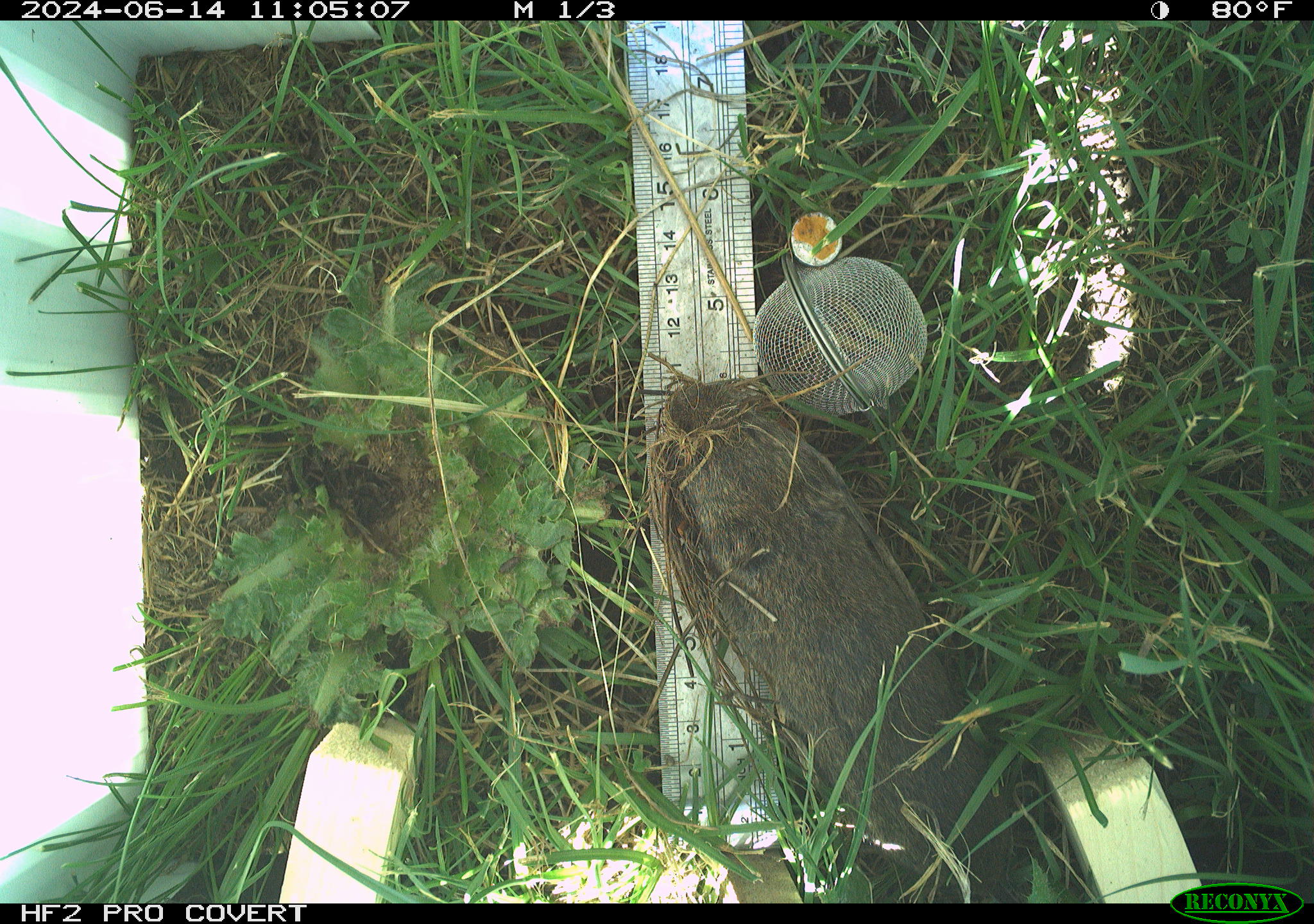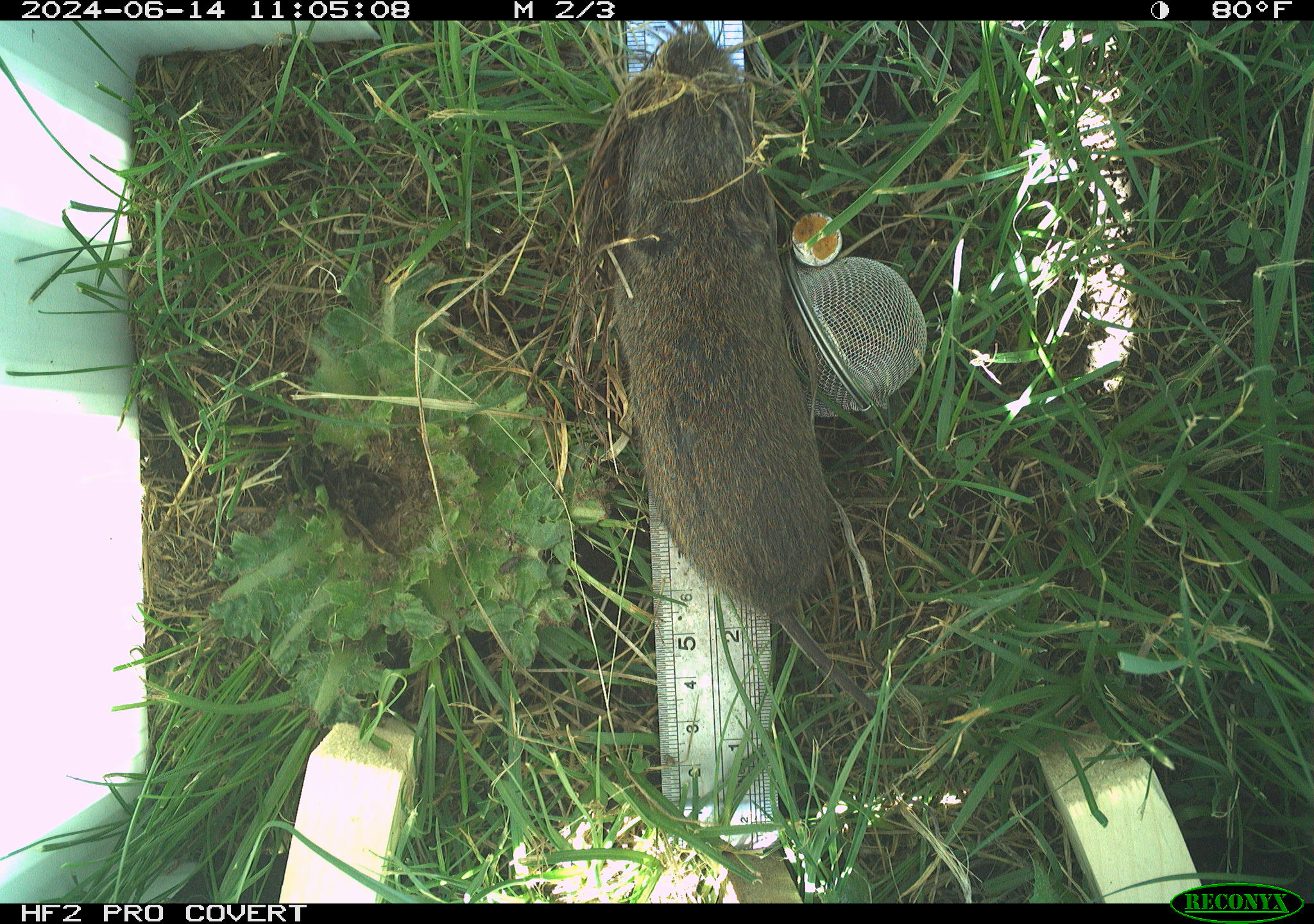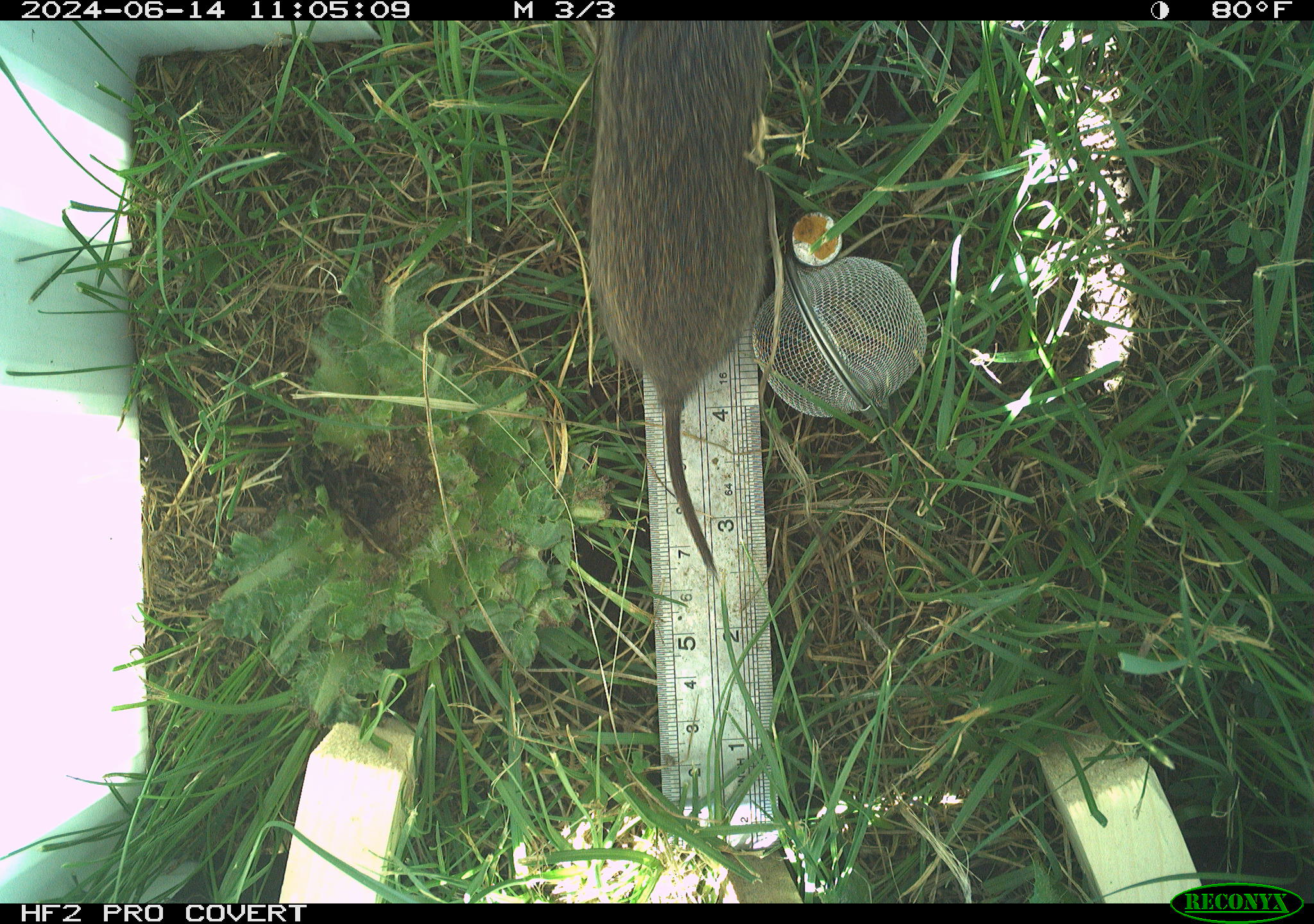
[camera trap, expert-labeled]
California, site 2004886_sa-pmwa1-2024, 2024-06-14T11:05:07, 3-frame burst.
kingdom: Animalia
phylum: Chordata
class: Mammalia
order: Rodentia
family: Cricetidae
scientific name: Arvicolinae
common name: voles, lemmings, and muskrats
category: arvicolinae subfamily